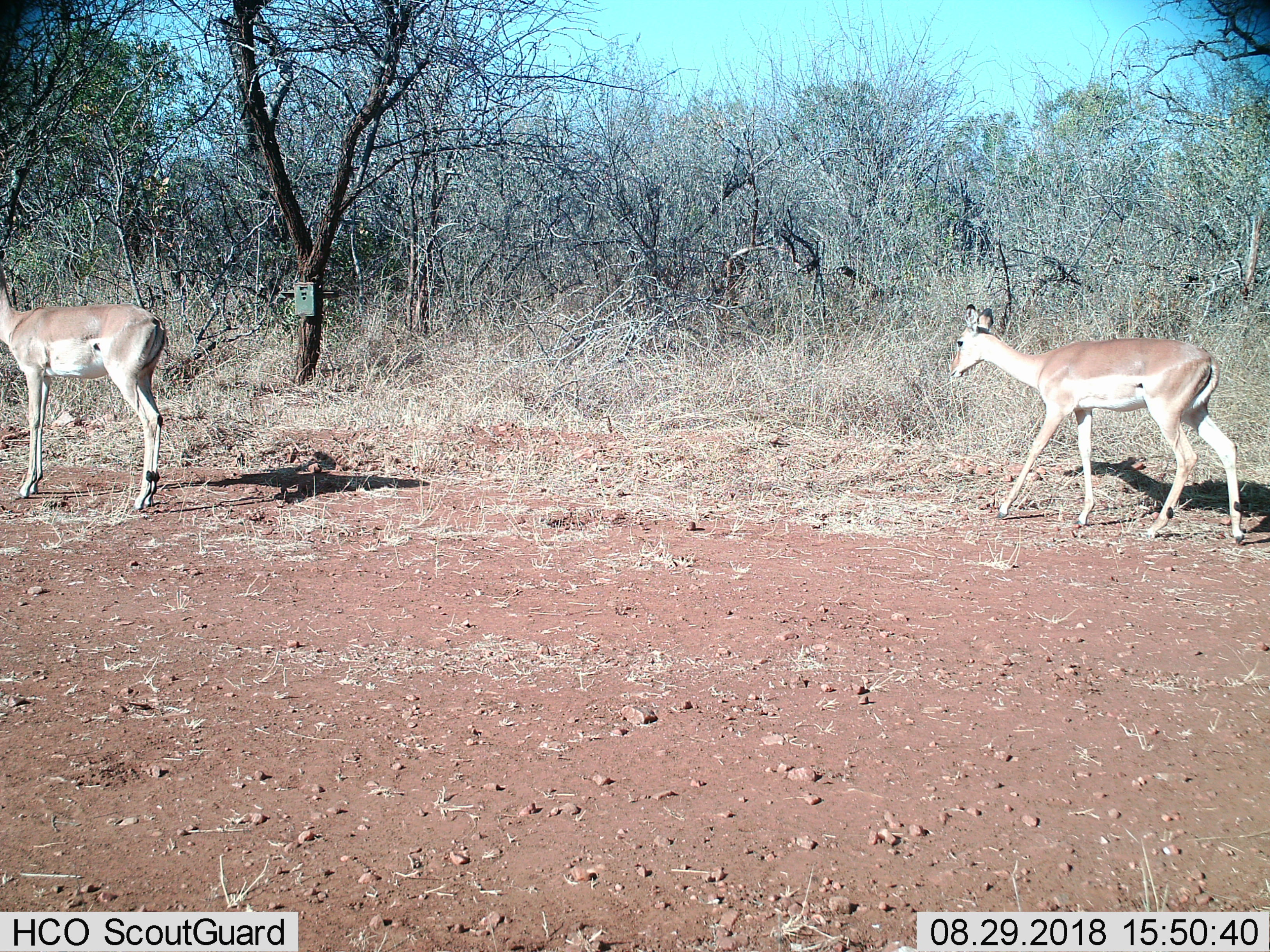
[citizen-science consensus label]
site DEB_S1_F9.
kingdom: Animalia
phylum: Chordata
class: Mammalia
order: Artiodactyla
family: Bovidae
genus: Aepyceros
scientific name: Aepyceros melampus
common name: impala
Impala (Aepyceros melampus), count 2. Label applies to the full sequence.